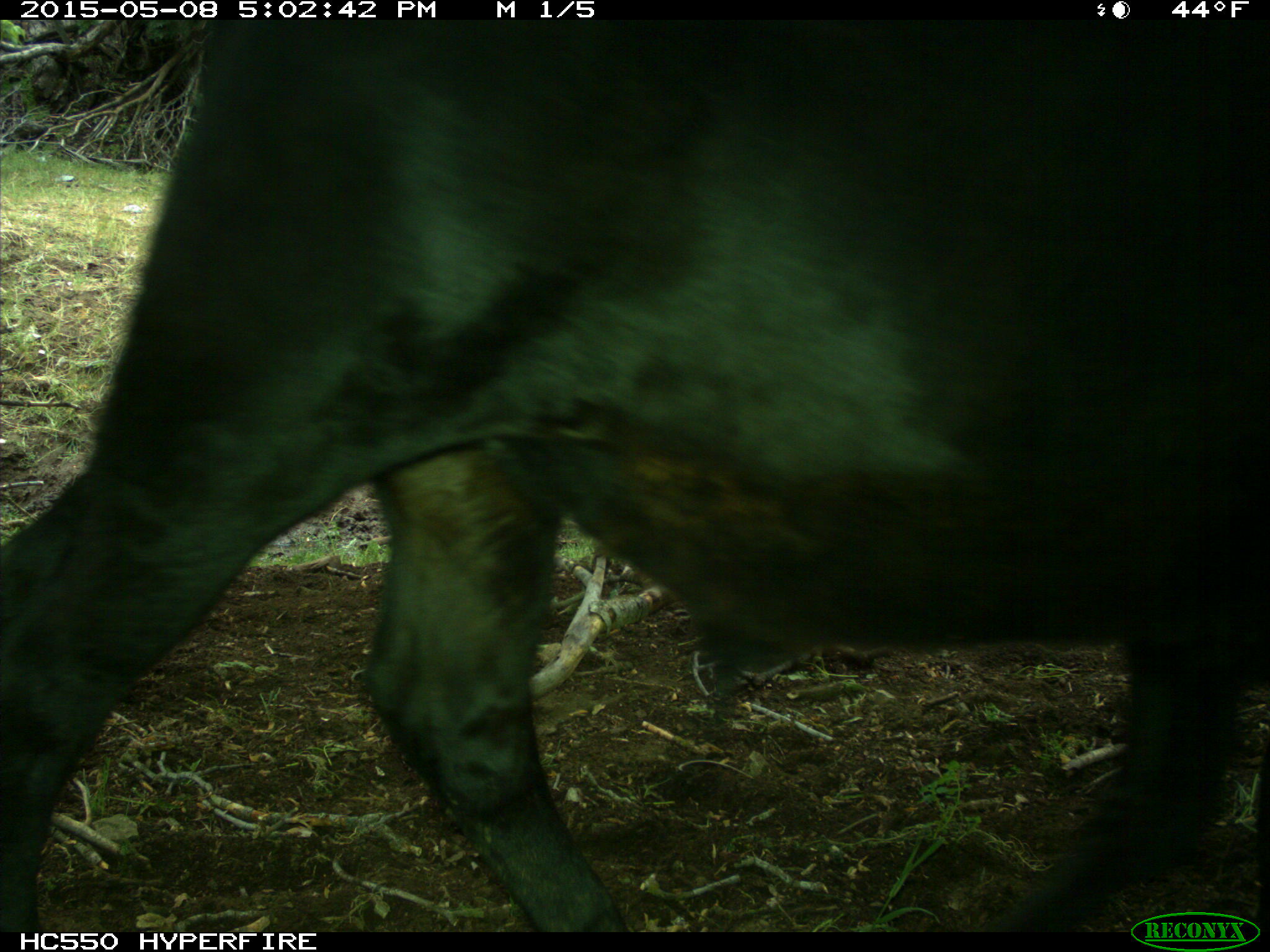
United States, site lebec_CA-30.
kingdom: Animalia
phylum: Chordata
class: Mammalia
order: Artiodactyla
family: Bovidae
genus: Bos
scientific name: Bos taurus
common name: domestic cow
Bos taurus (domestic cow).